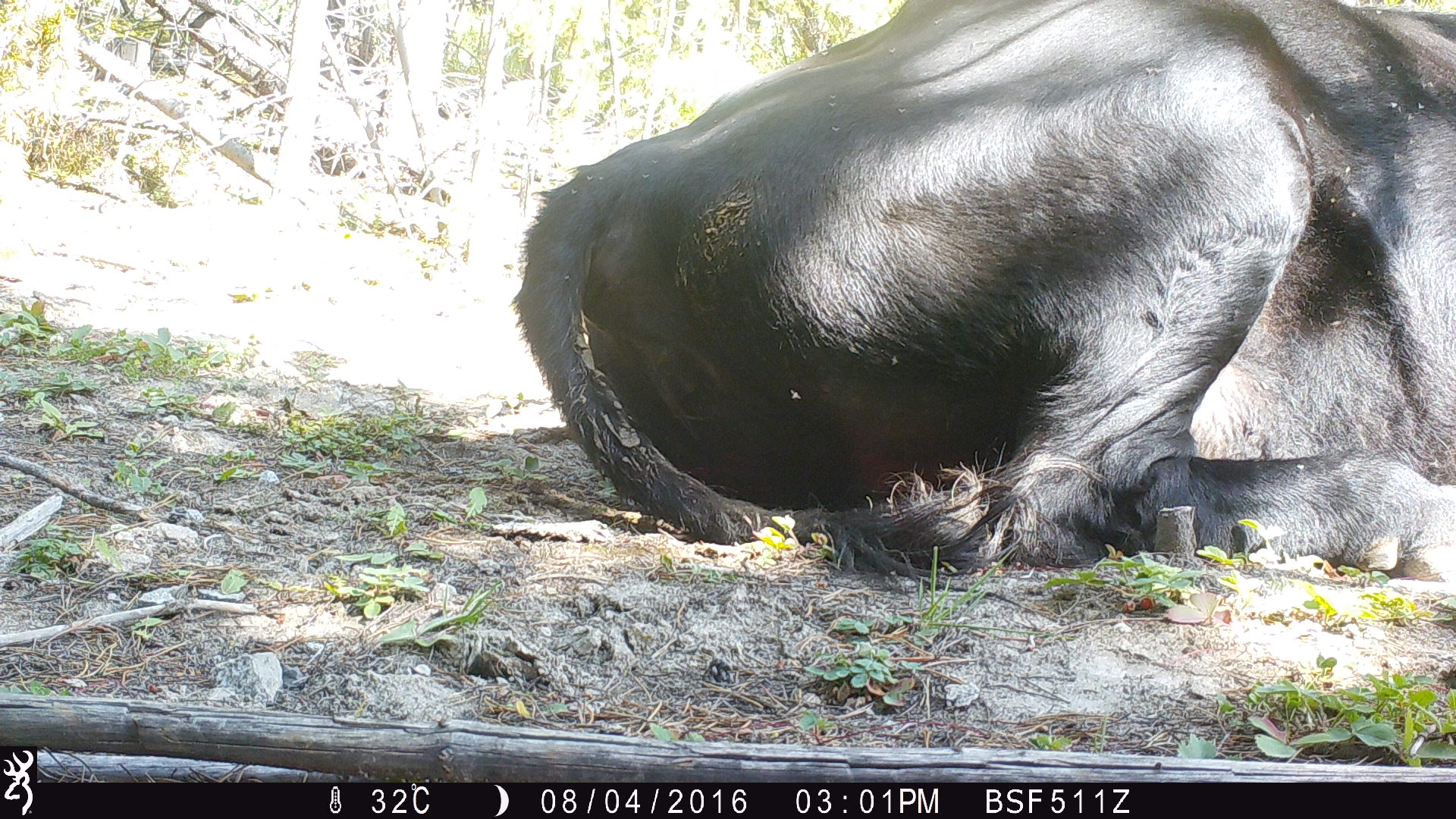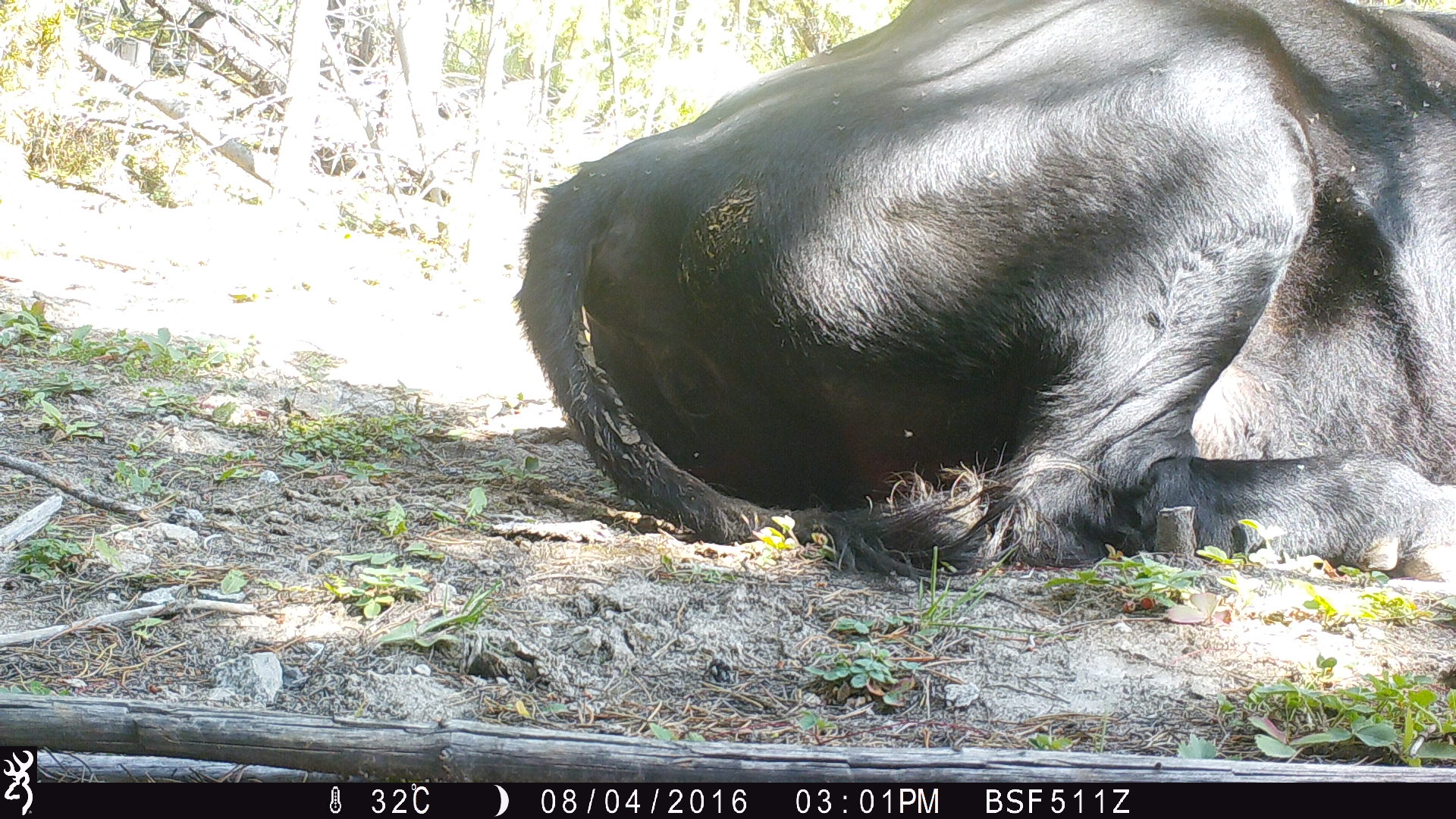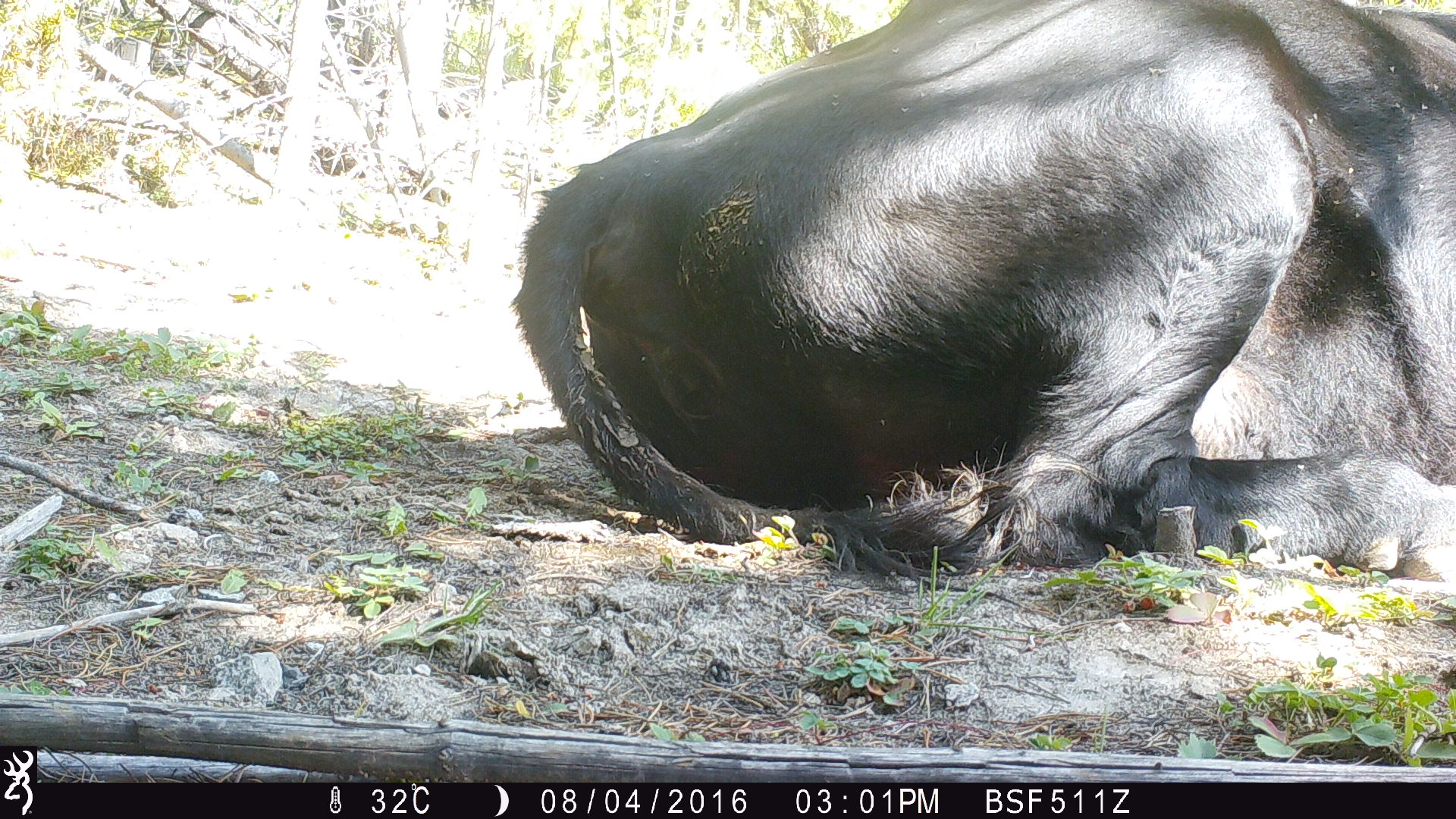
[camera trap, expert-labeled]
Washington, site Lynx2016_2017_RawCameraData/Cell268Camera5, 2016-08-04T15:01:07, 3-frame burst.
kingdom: Animalia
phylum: Chordata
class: Mammalia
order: Artiodactyla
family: Bovidae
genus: Bos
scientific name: Bos taurus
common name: domestic cattle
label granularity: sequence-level